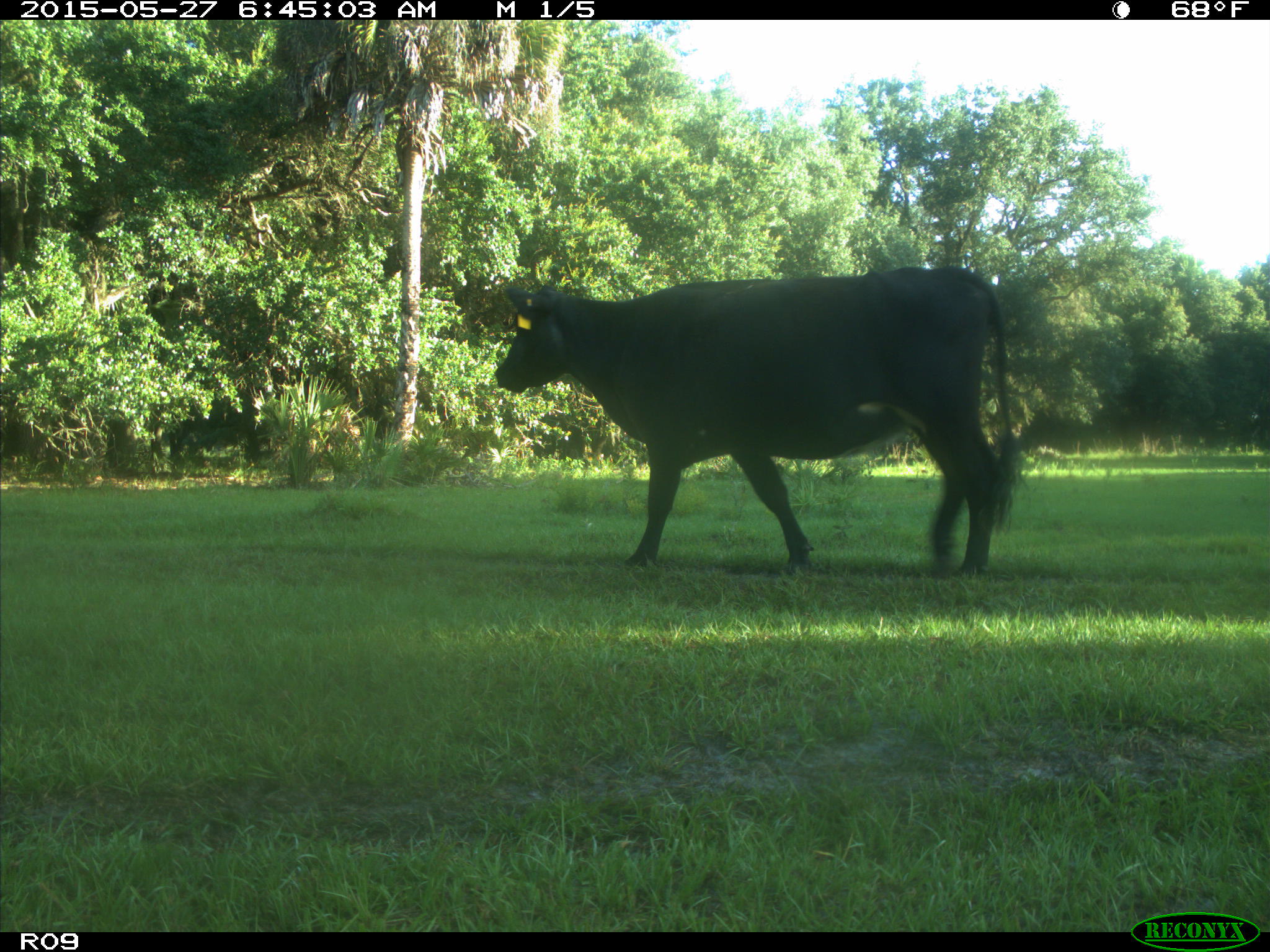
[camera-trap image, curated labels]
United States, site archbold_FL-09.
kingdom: Animalia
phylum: Chordata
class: Mammalia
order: Artiodactyla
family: Bovidae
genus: Bos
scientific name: Bos taurus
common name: domestic cow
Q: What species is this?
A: Bos taurus (domestic cow).